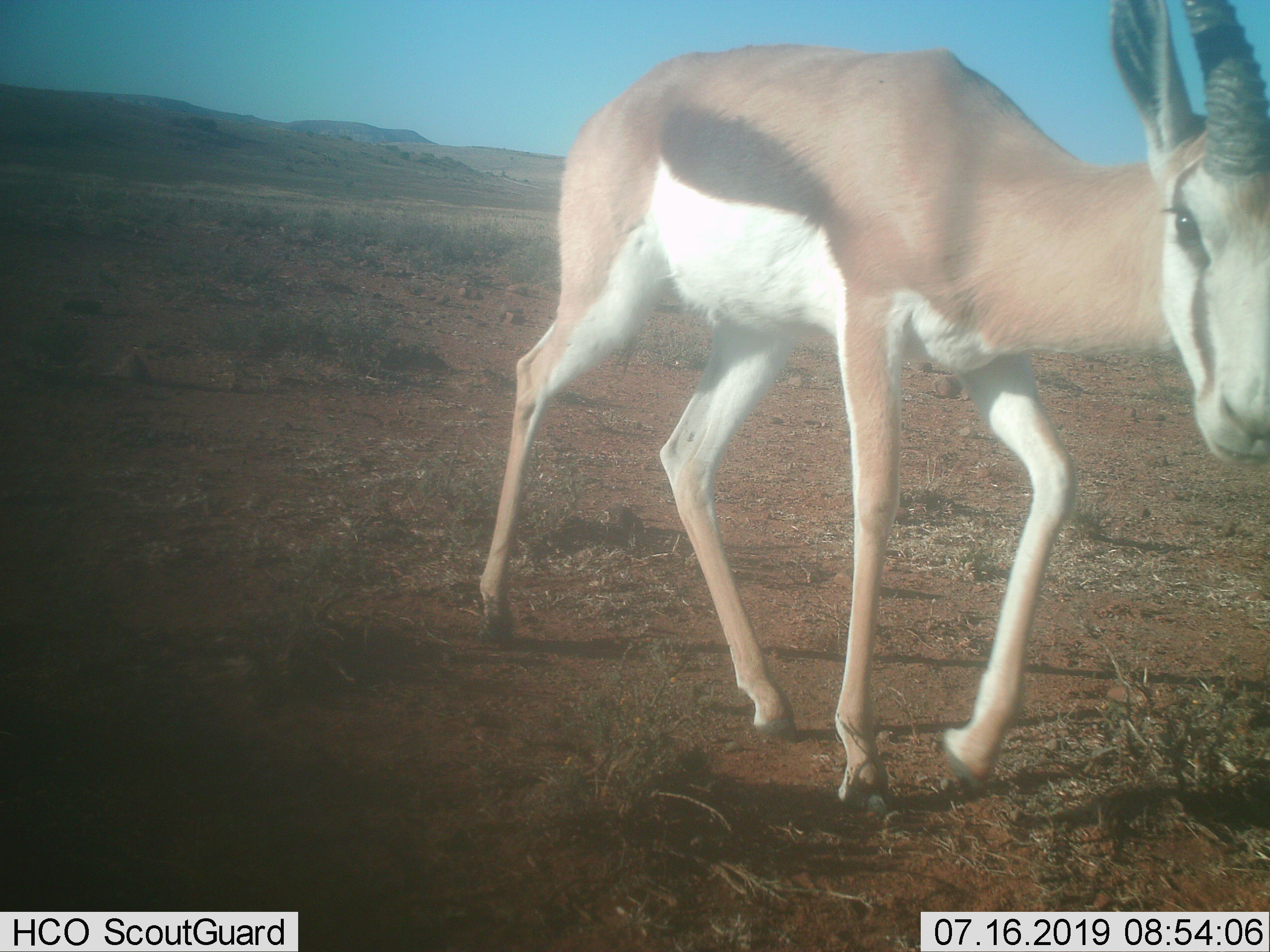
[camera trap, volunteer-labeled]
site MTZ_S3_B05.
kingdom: Animalia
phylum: Chordata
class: Mammalia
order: Artiodactyla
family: Bovidae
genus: Antidorcas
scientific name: Antidorcas marsupialis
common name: springbok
Springbok (Antidorcas marsupialis), count 1. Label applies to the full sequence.